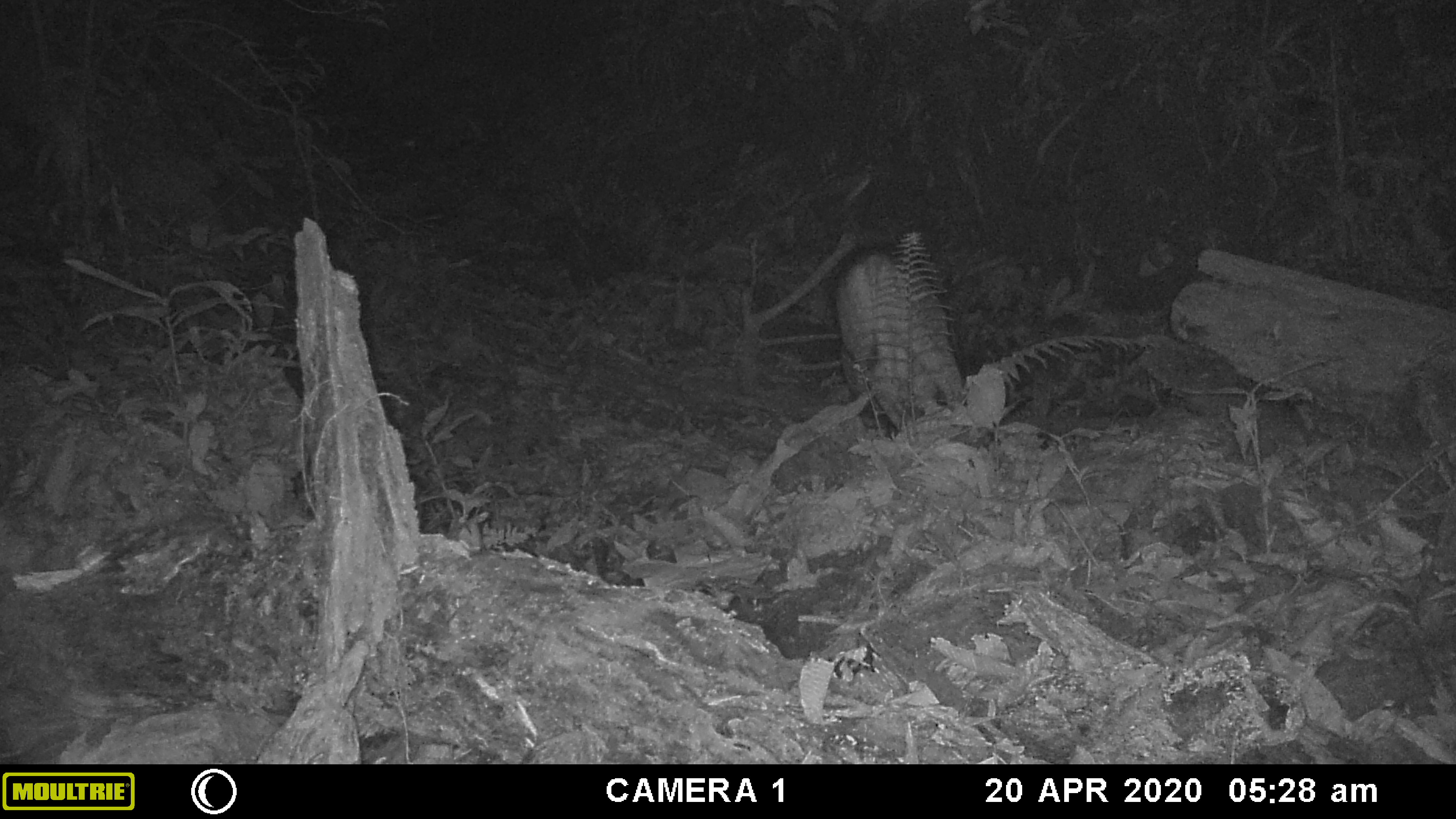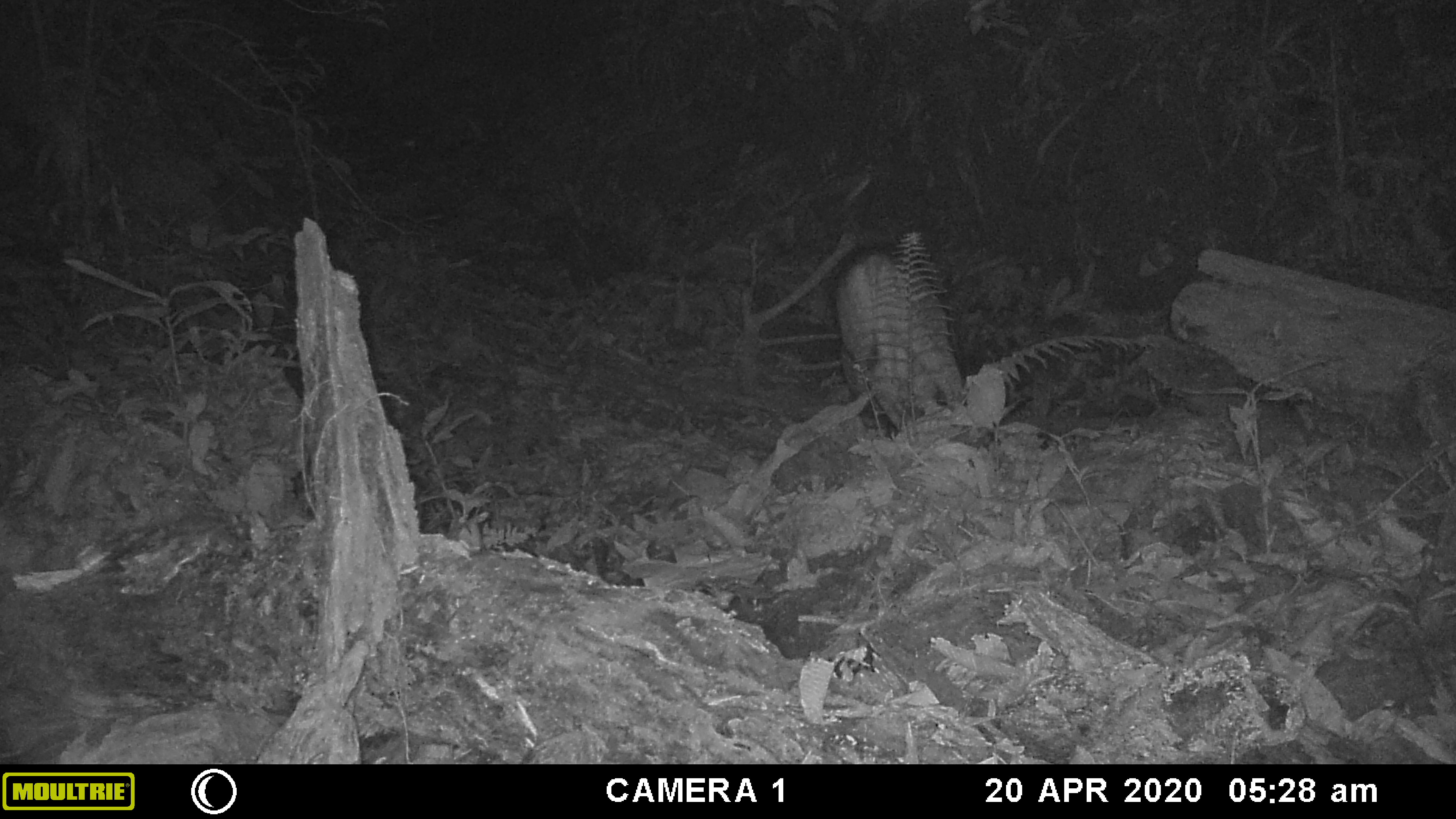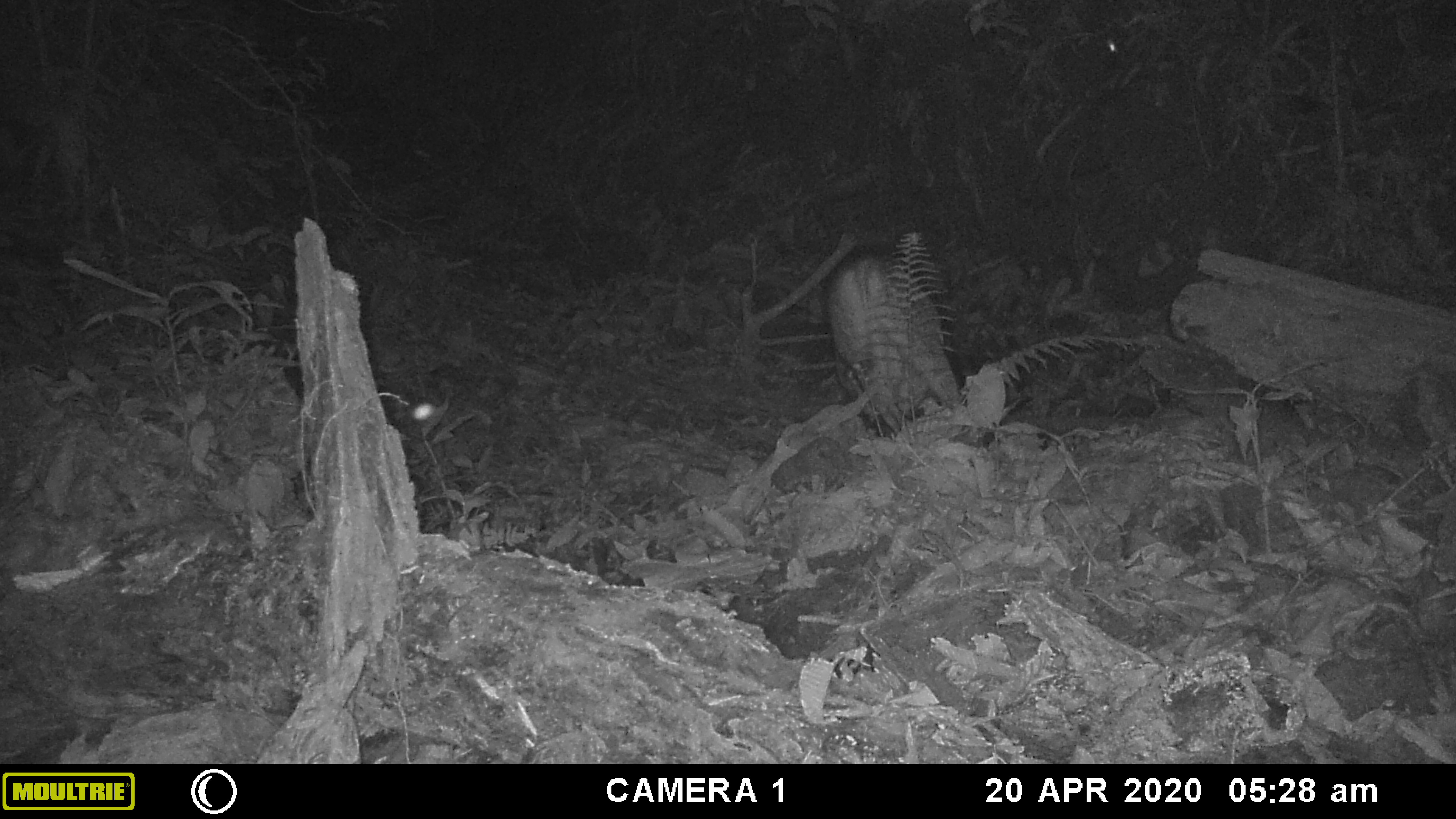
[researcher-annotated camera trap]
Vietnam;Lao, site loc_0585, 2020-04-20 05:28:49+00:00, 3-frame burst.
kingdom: Animalia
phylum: Arthropoda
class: Insecta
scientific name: Insecta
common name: insect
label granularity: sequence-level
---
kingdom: Animalia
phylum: Chordata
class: Mammalia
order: Artiodactyla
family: Suidae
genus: Sus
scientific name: Sus scrofa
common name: eurasian wild pig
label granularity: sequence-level